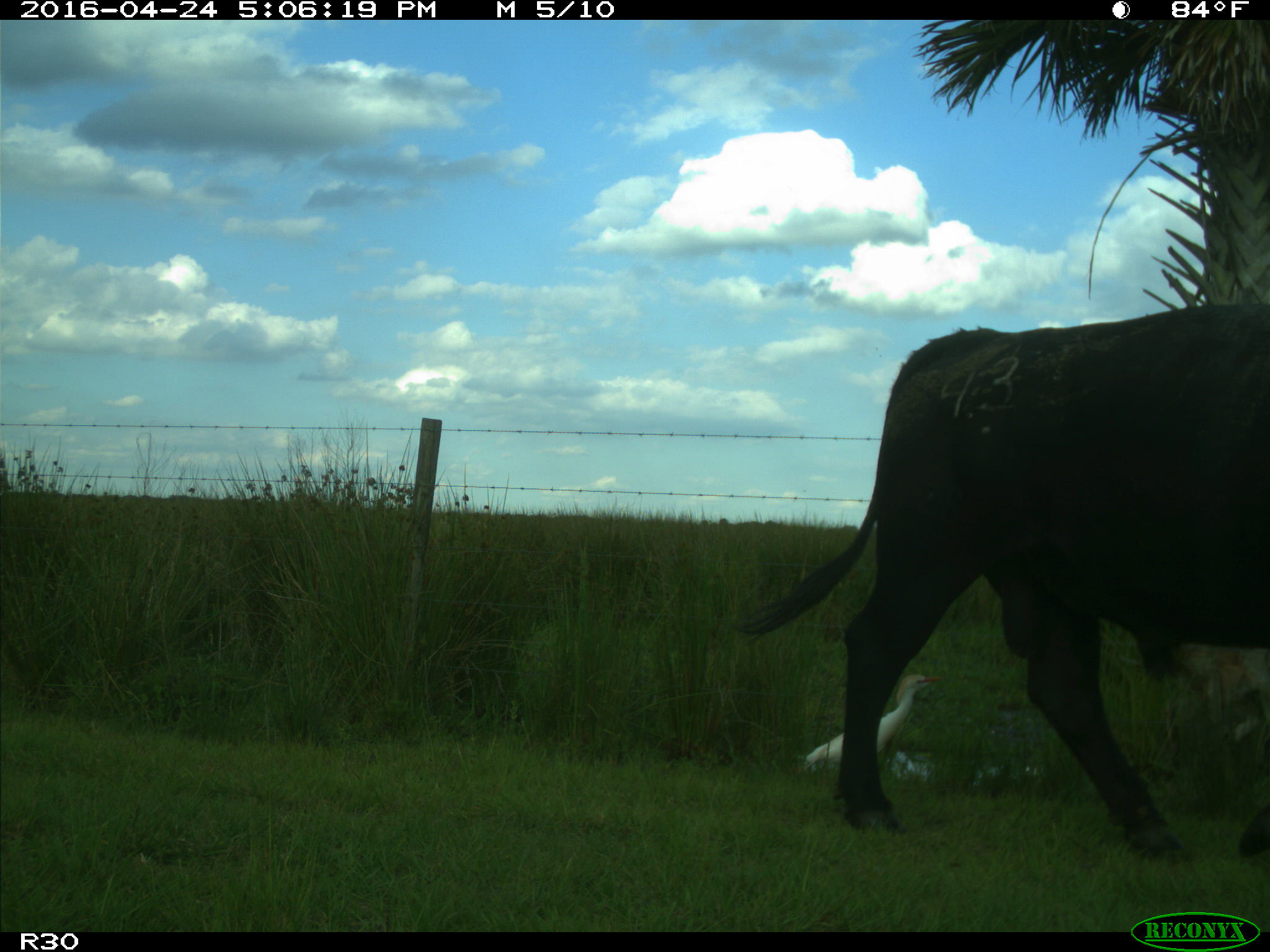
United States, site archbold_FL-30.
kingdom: Animalia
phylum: Chordata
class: Mammalia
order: Artiodactyla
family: Bovidae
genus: Bos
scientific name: Bos taurus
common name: domestic cow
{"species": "Bos taurus (domestic cow)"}